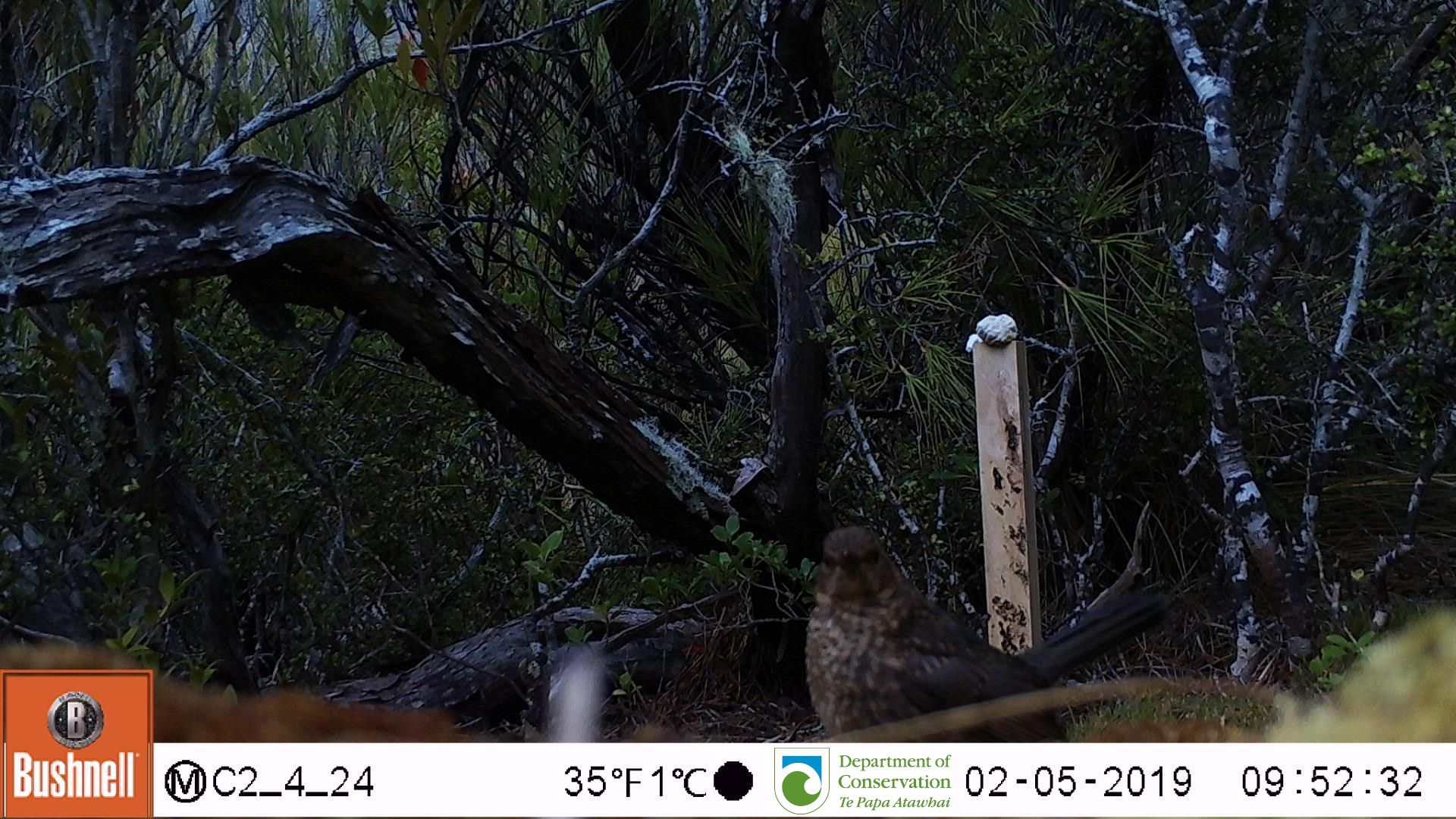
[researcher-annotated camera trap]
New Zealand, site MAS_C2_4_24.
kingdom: Animalia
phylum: Chordata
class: Aves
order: Passeriformes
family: Turdidae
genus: Turdus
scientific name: Turdus merula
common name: eurasian blackbird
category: blackbird